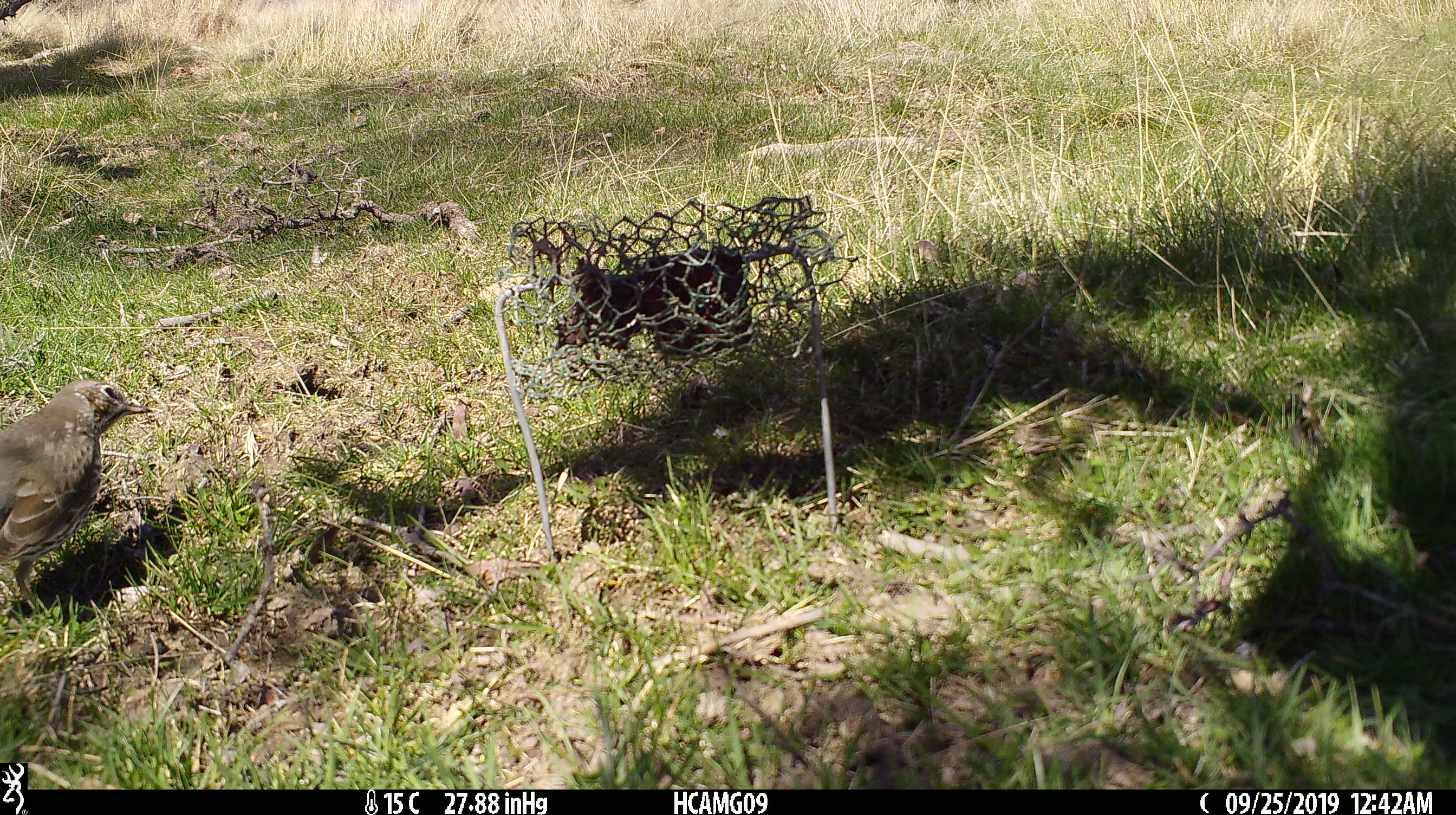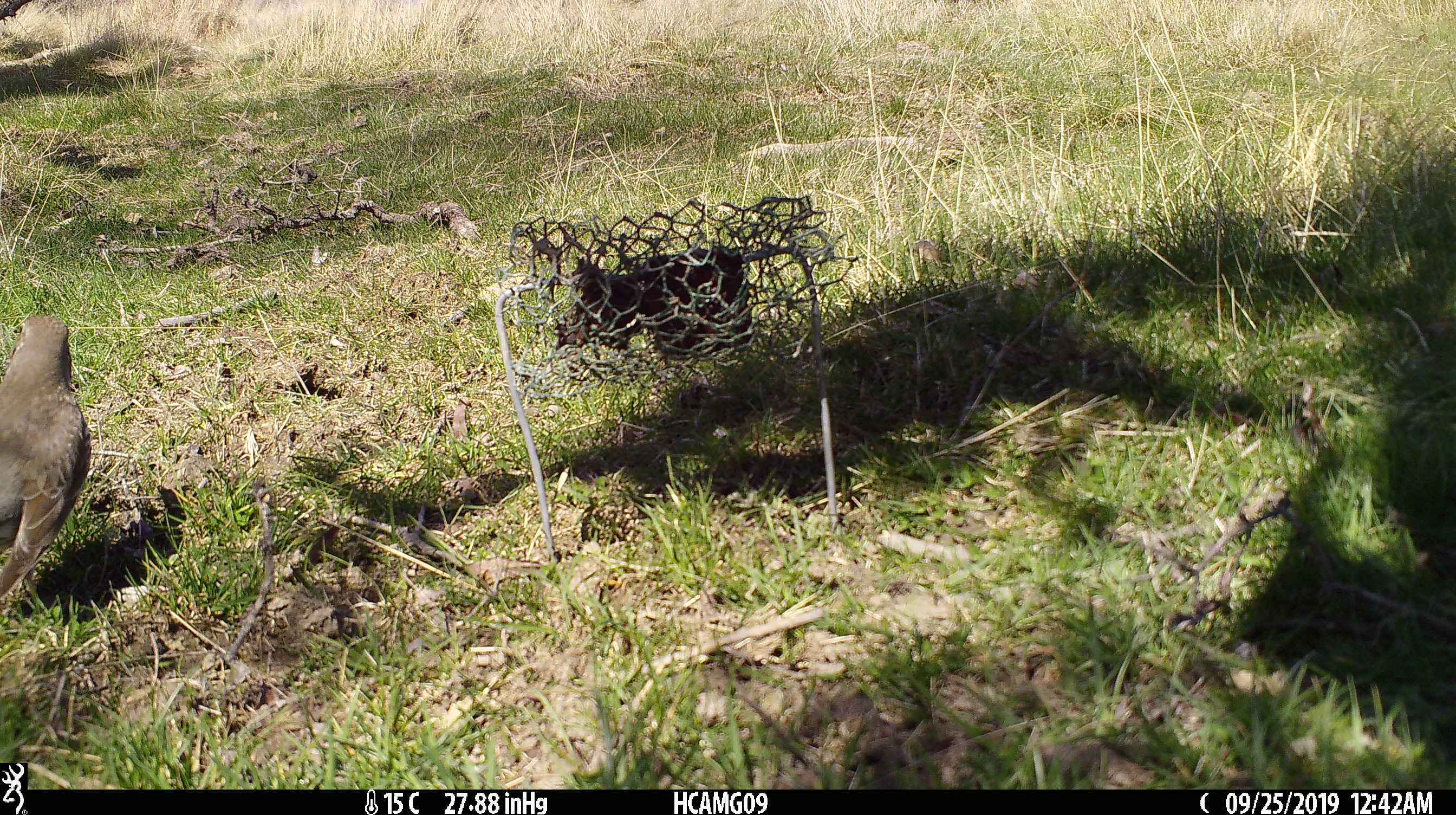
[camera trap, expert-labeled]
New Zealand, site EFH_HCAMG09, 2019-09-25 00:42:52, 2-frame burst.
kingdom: Animalia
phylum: Chordata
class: Aves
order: Passeriformes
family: Turdidae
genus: Turdus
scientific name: Turdus philomelos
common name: song thrush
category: thrush